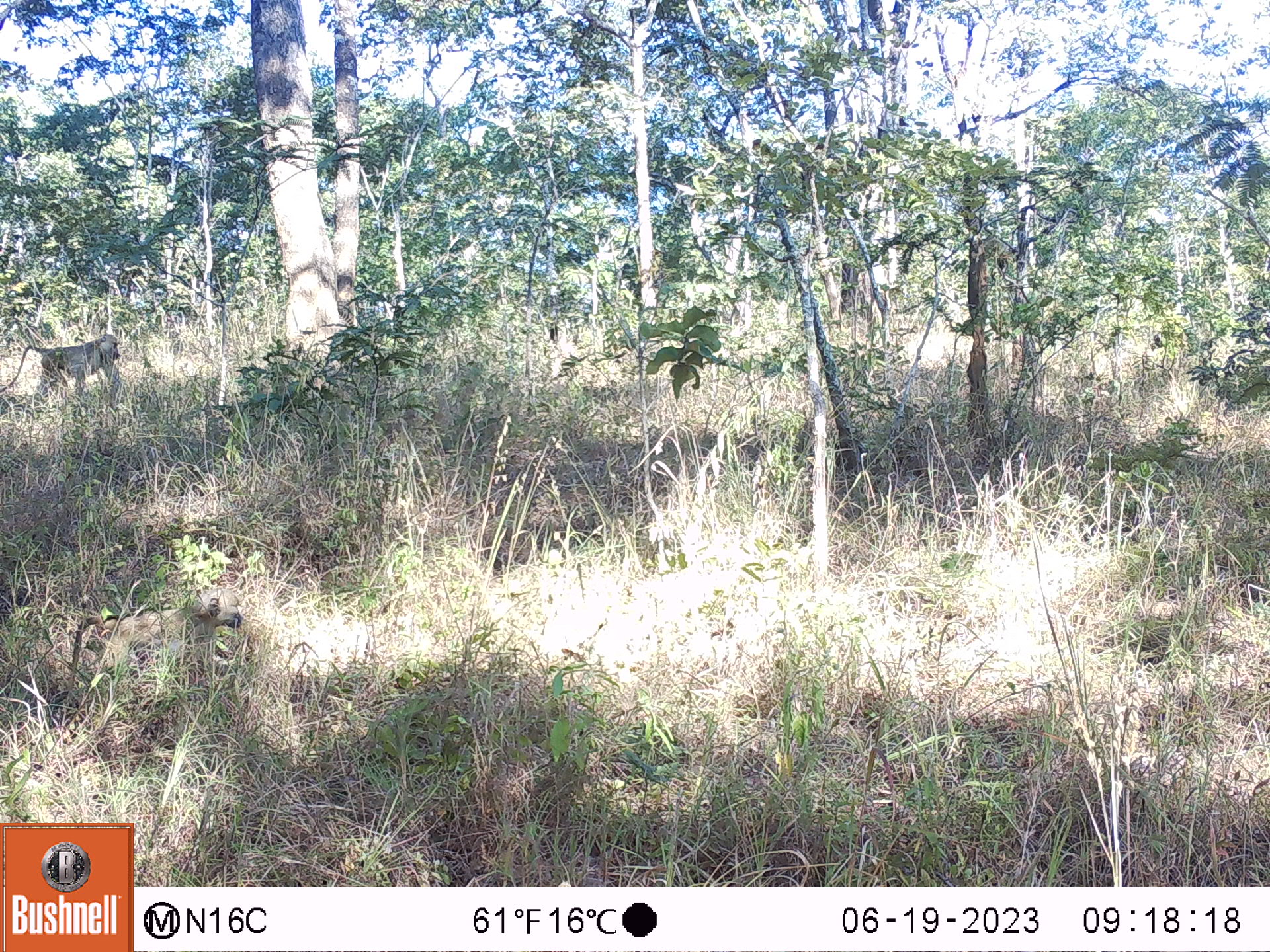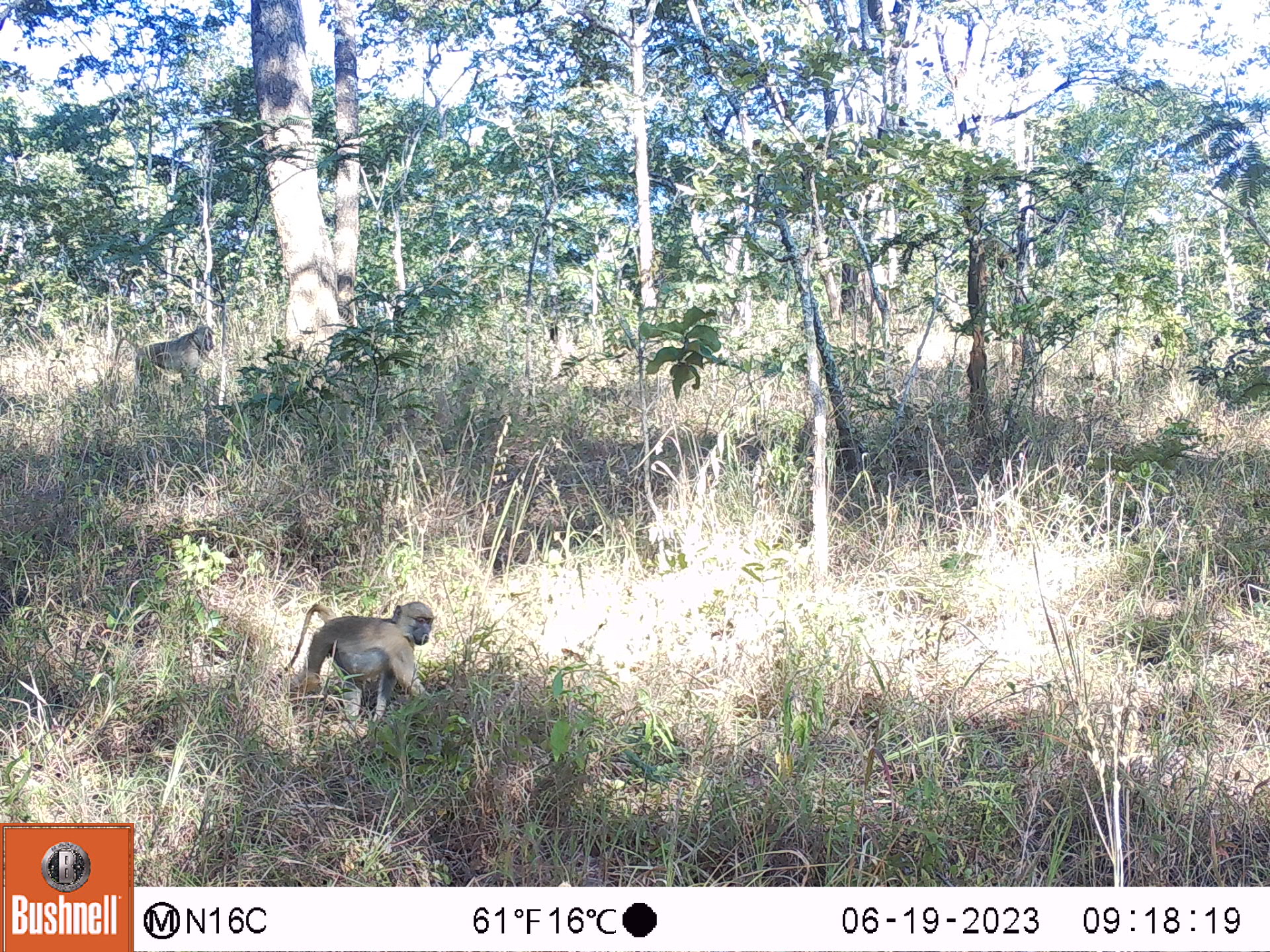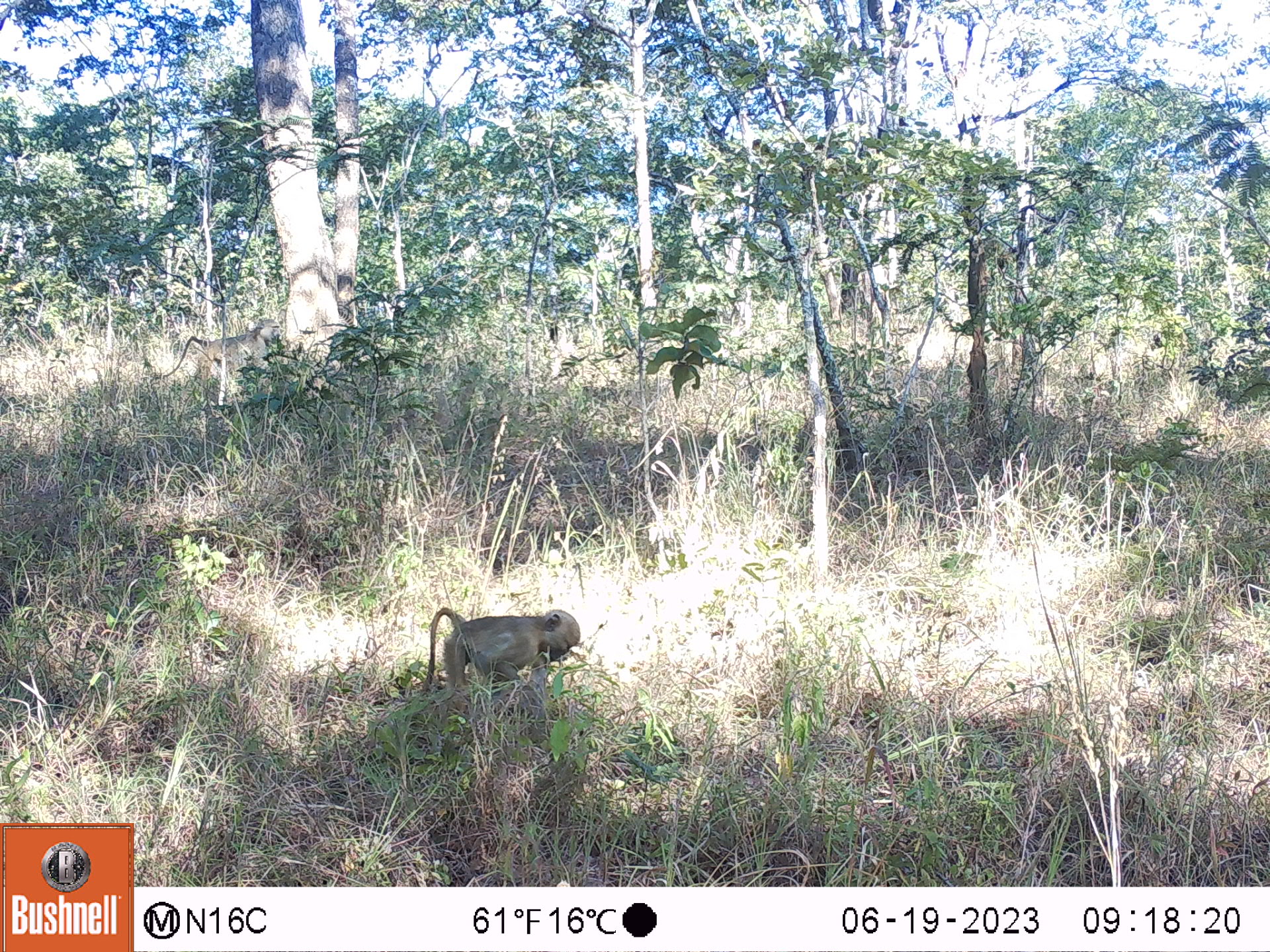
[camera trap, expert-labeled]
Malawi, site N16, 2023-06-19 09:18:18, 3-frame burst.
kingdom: Animalia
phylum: Chordata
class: Mammalia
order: Primates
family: Cercopithecidae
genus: Papio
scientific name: Papio cynocephalus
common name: yellow baboon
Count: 2.